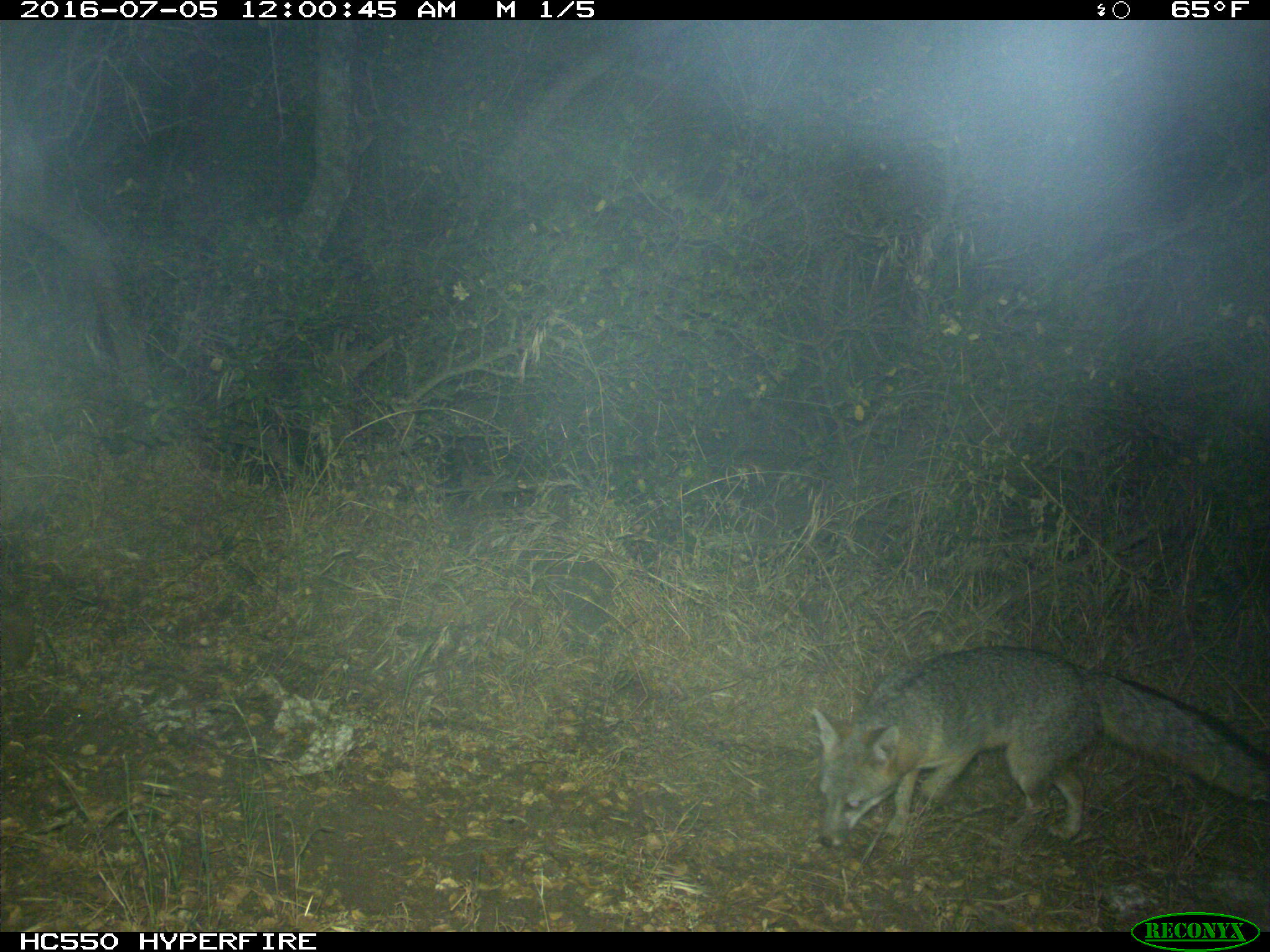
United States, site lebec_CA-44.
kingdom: Animalia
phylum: Chordata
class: Mammalia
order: Carnivora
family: Canidae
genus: Urocyon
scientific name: Urocyon cinereoargenteus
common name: gray fox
Urocyon cinereoargenteus (gray fox).